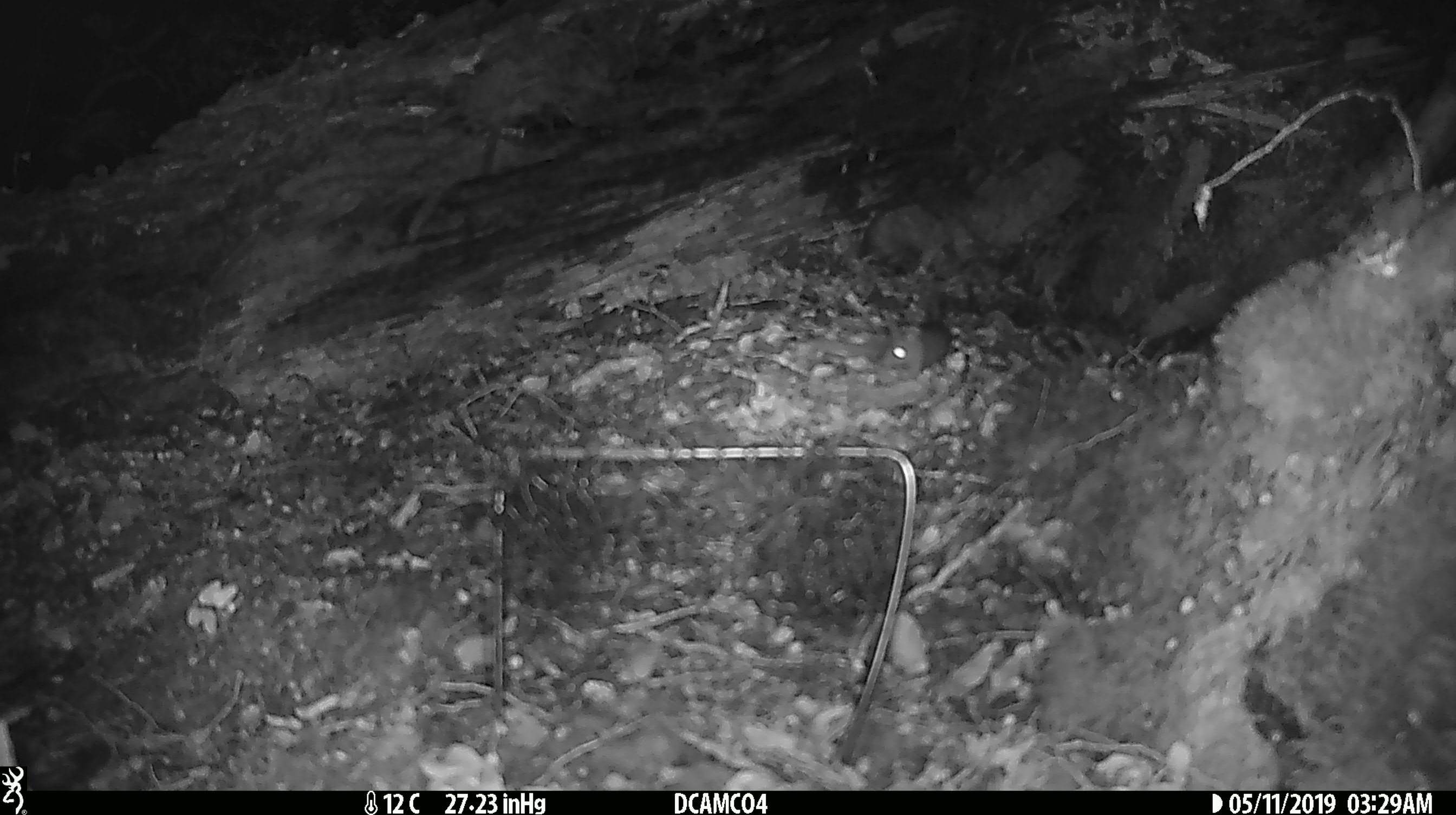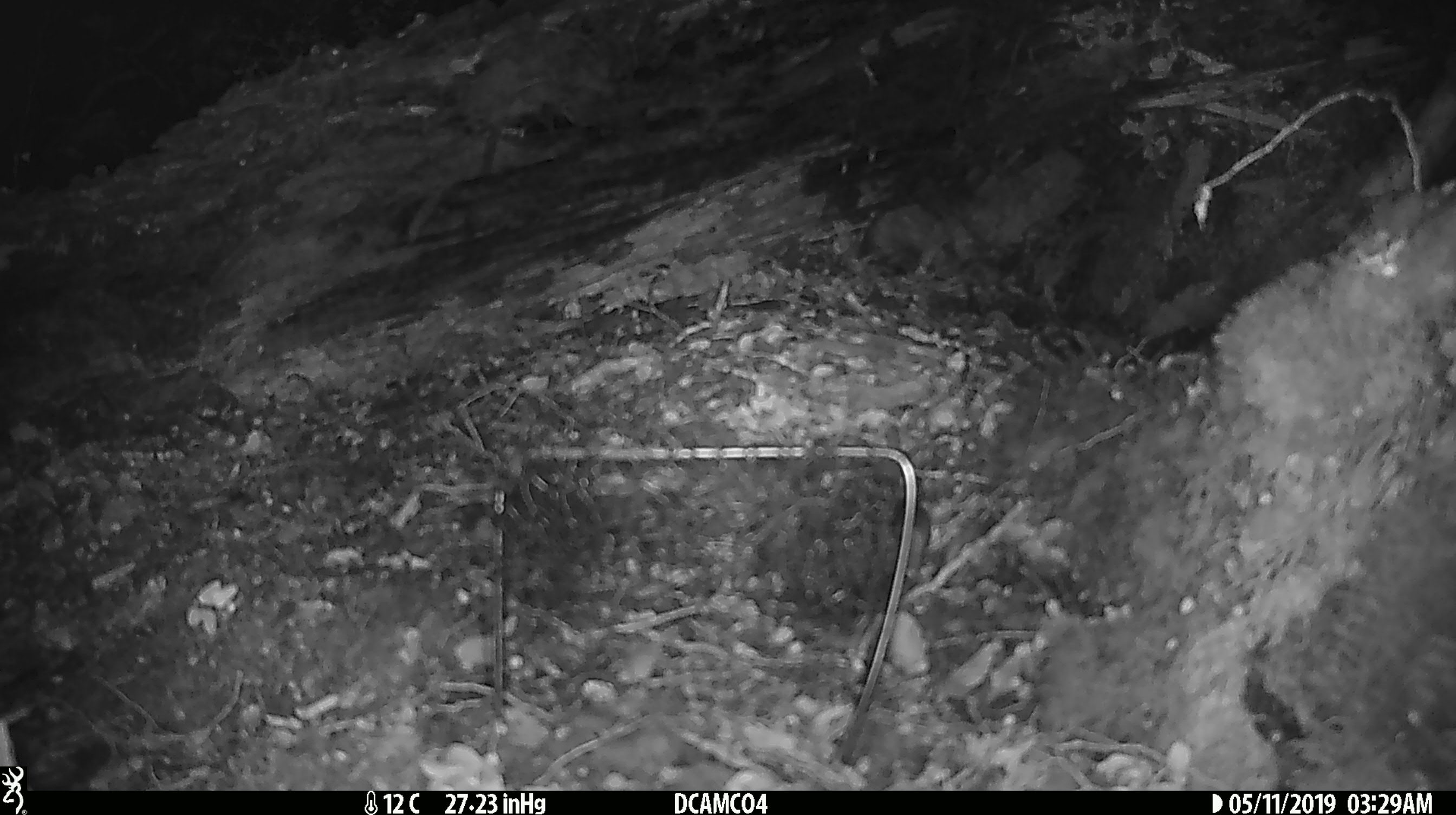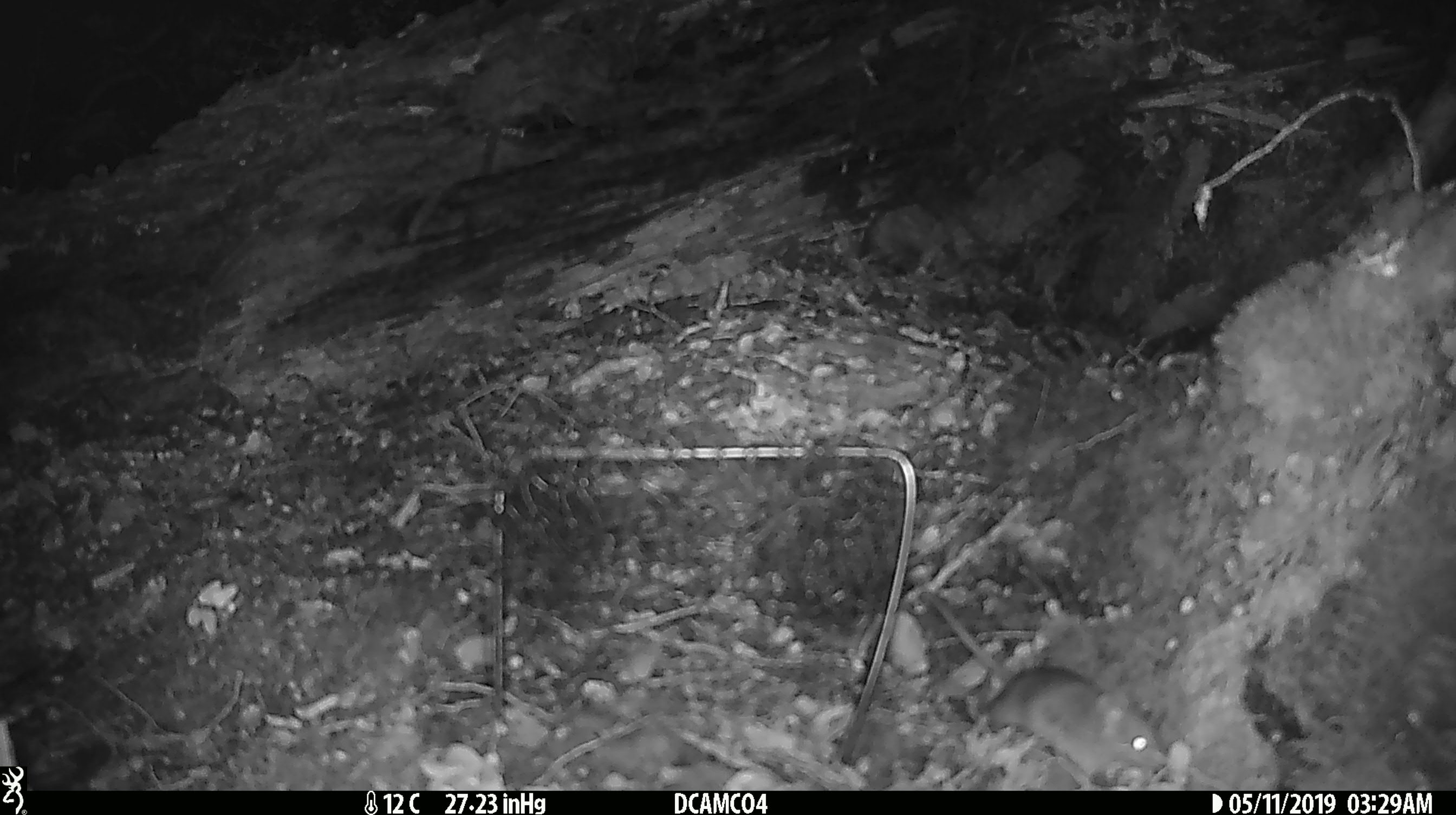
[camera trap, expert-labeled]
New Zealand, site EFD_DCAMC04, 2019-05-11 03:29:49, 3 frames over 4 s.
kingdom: Animalia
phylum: Chordata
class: Mammalia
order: Rodentia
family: Muridae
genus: Mus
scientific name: Mus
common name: mouse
Mouse (Mus).